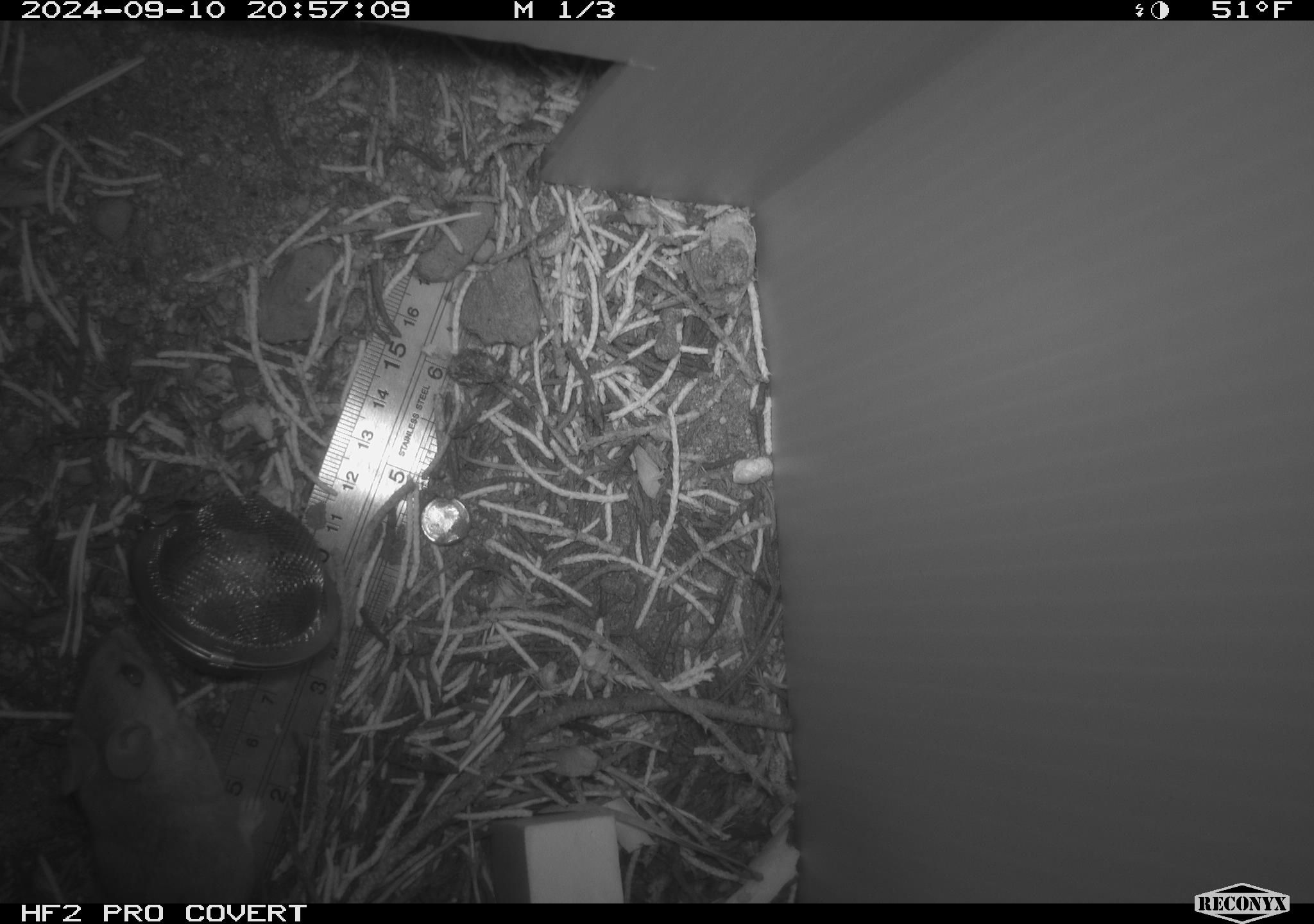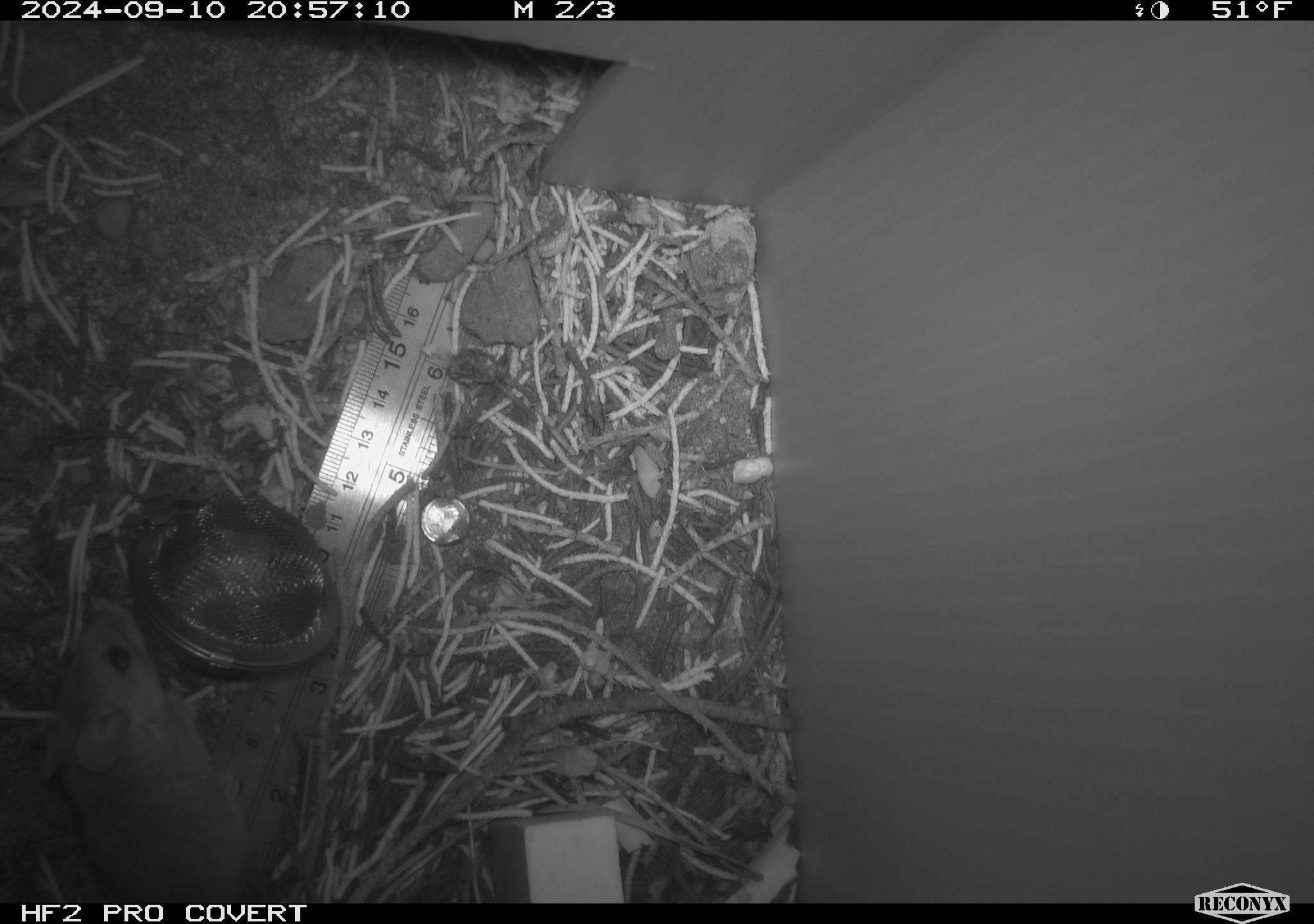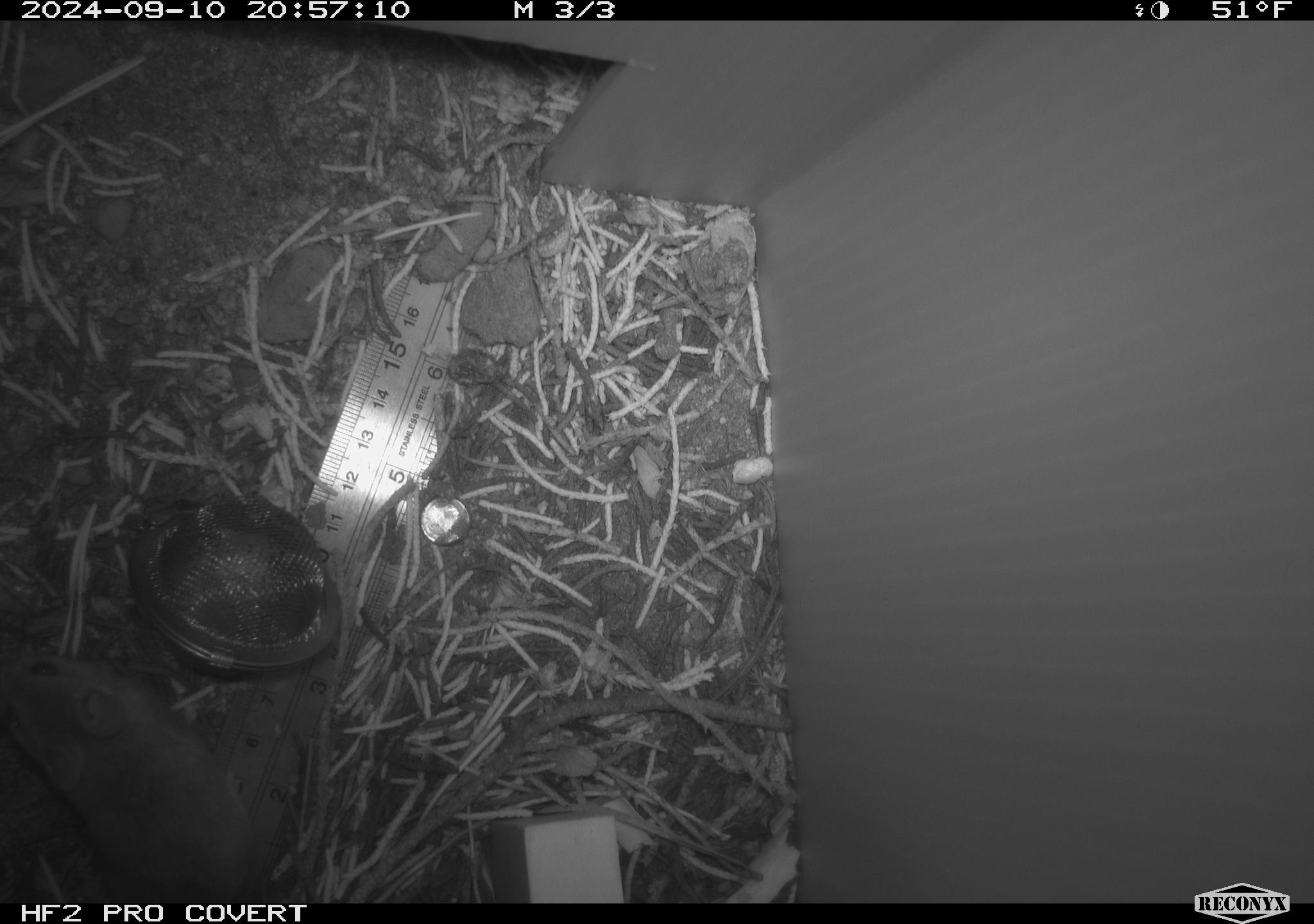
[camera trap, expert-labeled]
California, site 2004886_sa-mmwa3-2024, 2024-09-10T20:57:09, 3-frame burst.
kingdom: Animalia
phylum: Chordata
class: Mammalia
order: Rodentia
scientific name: Rodentia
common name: mouse species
Mouse species (Rodentia).